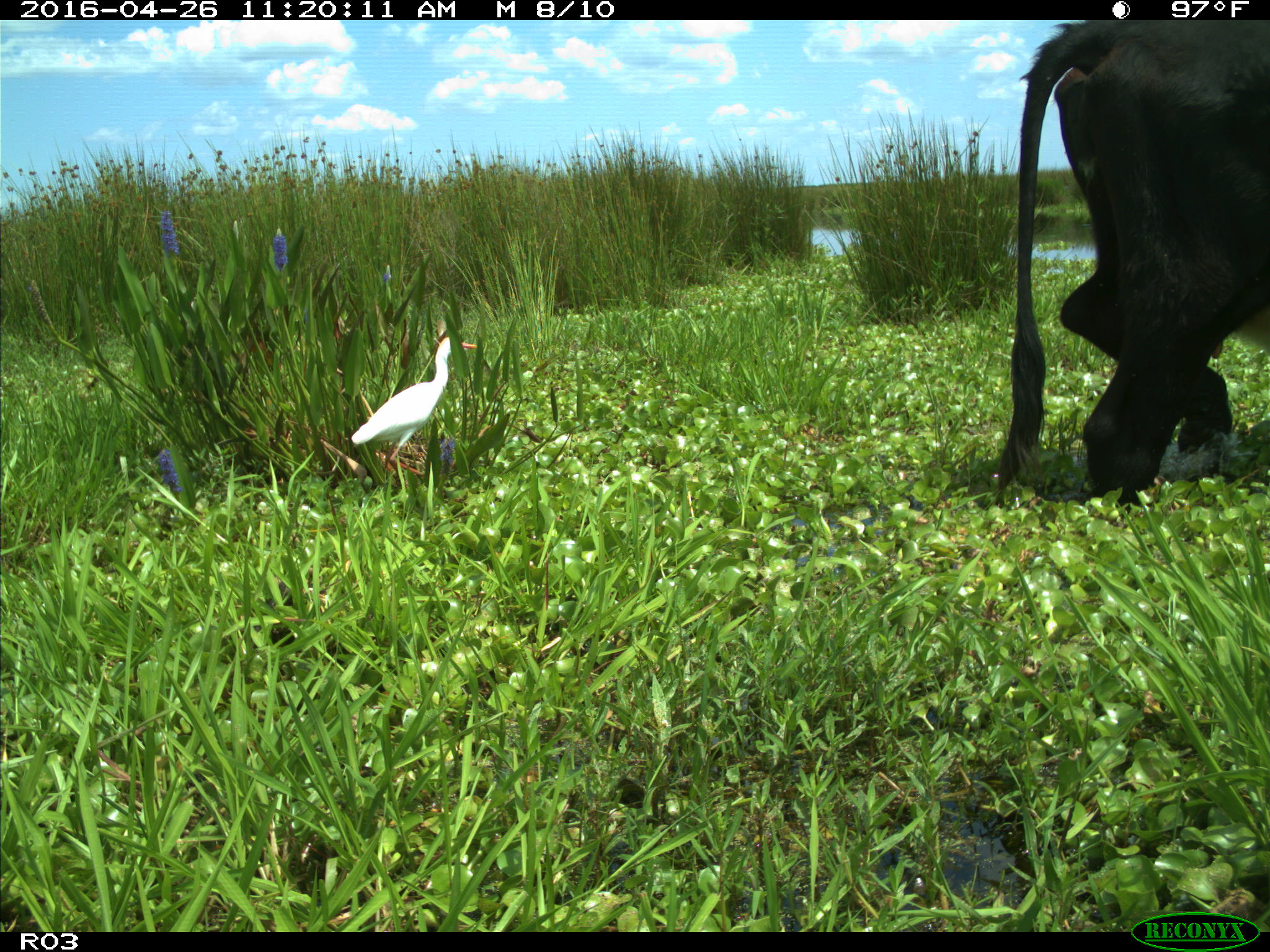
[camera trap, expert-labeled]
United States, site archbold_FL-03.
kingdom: Animalia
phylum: Chordata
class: Mammalia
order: Artiodactyla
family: Bovidae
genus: Bos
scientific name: Bos taurus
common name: domestic cow